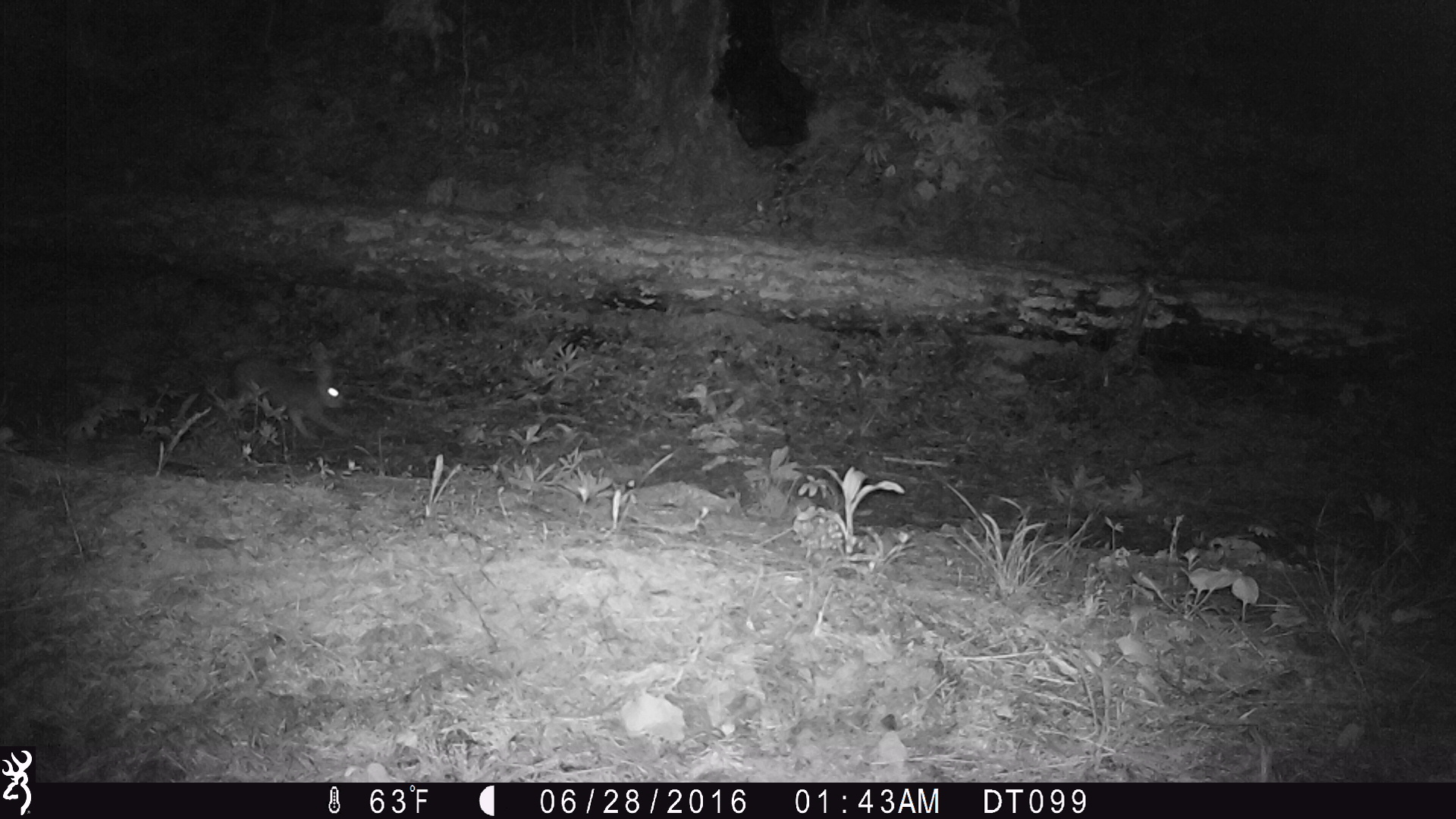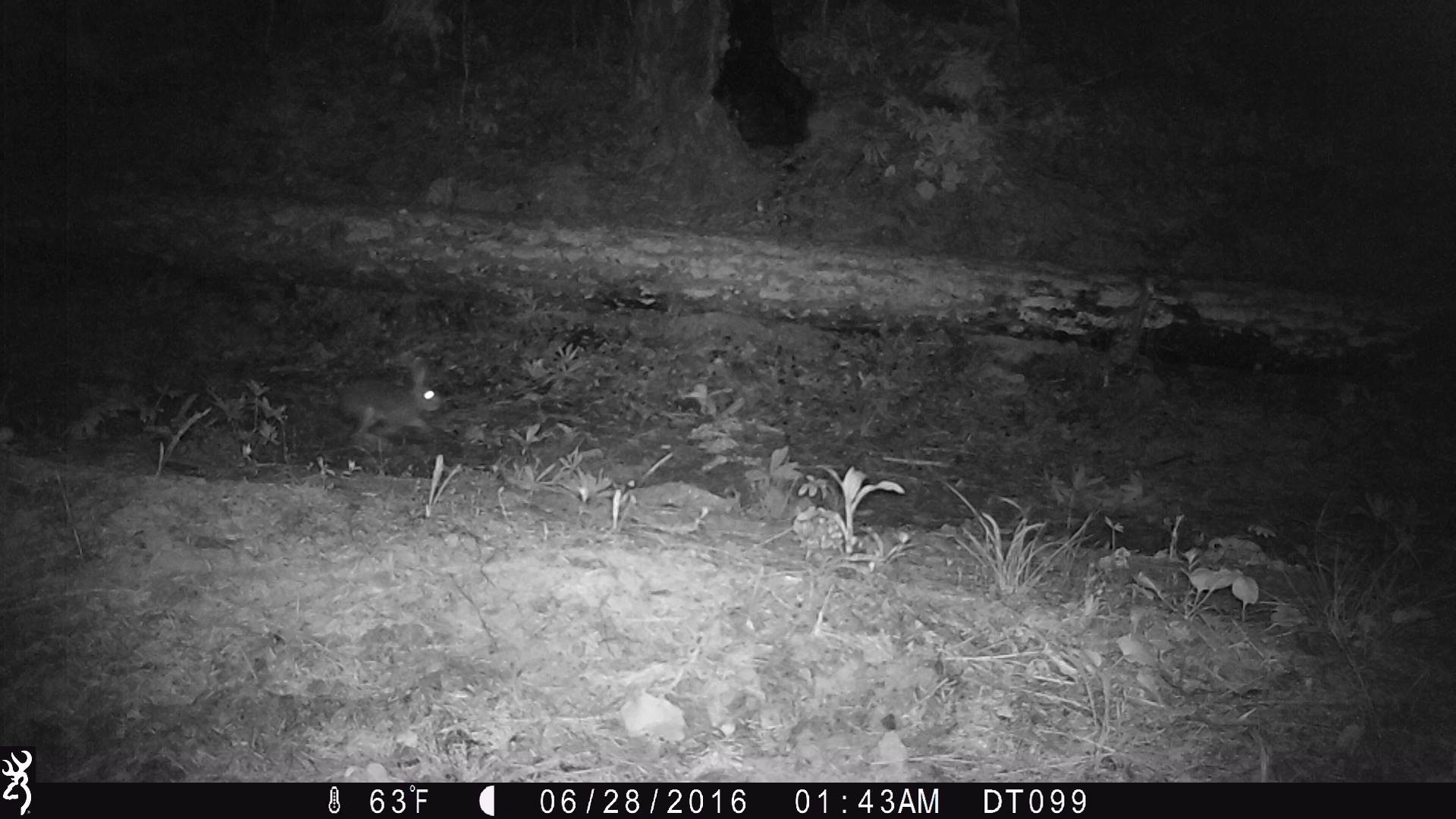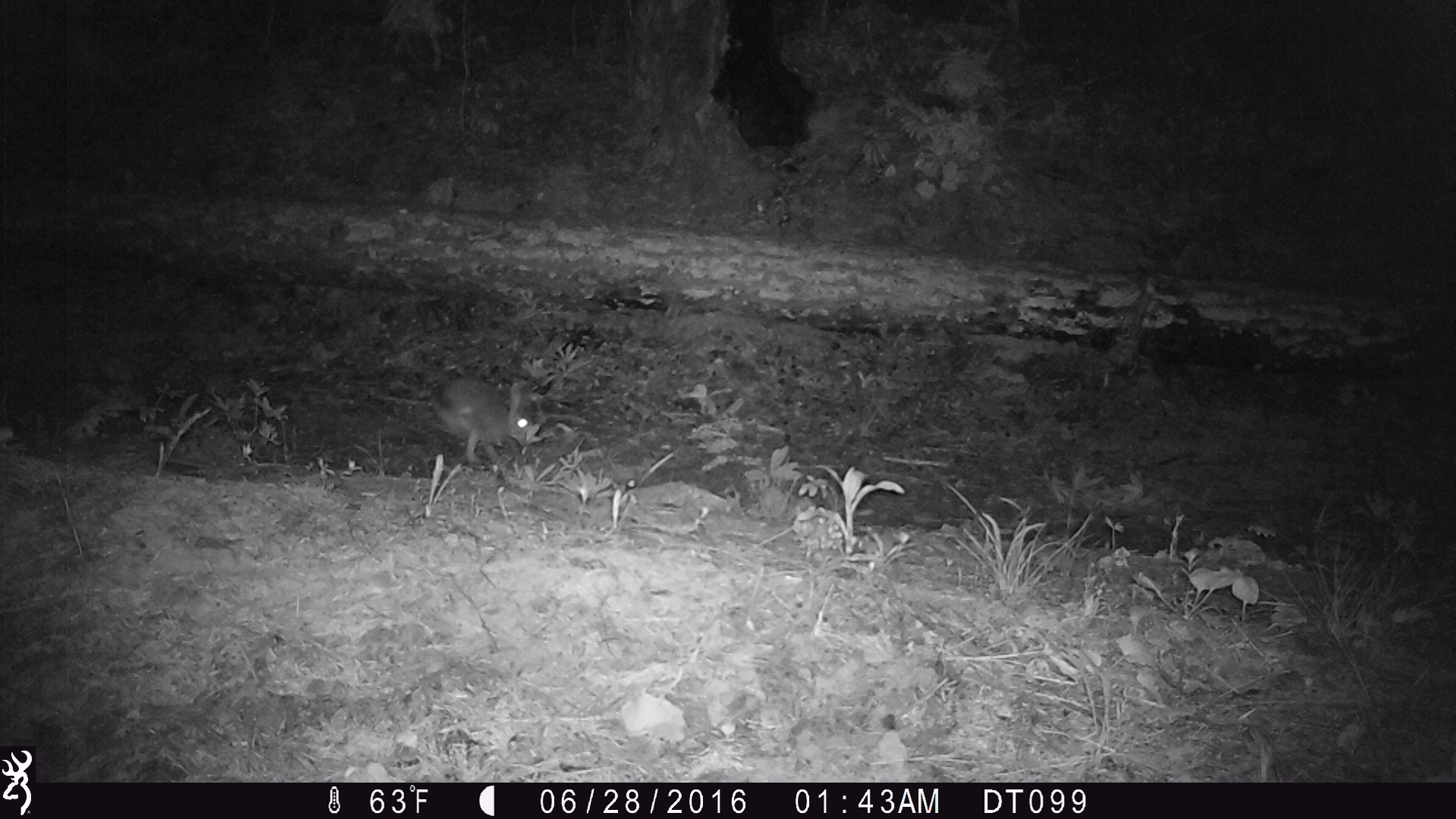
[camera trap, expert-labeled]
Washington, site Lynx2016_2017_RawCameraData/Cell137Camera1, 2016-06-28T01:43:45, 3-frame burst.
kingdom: Animalia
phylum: Chordata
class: Mammalia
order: Lagomorpha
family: Leporidae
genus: Lepus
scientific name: Lepus americanus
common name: snowshoe hare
Lepus americanus (snowshoe hare). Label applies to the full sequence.